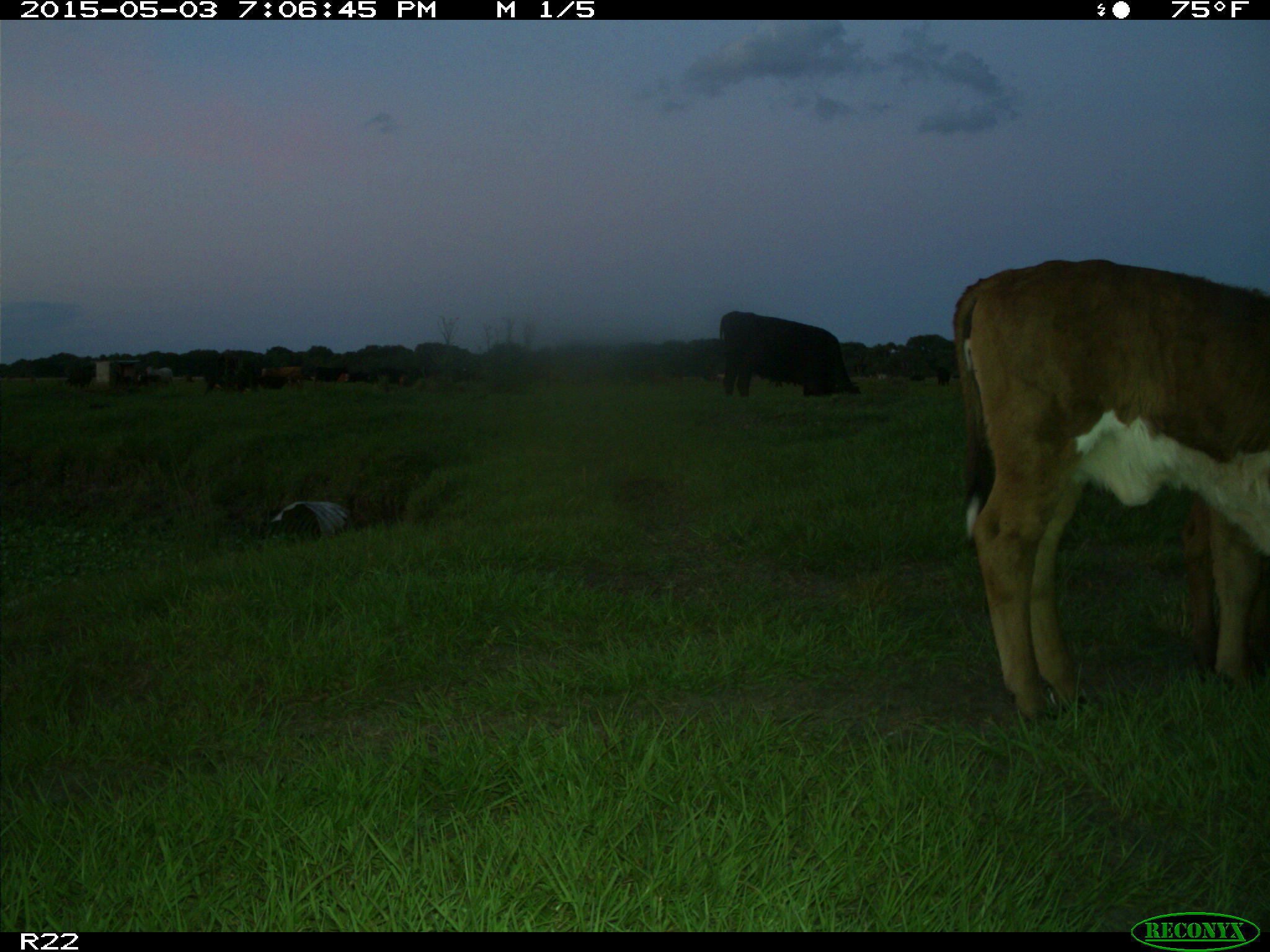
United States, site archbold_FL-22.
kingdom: Animalia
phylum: Chordata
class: Mammalia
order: Artiodactyla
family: Bovidae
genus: Bos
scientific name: Bos taurus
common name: domestic cow